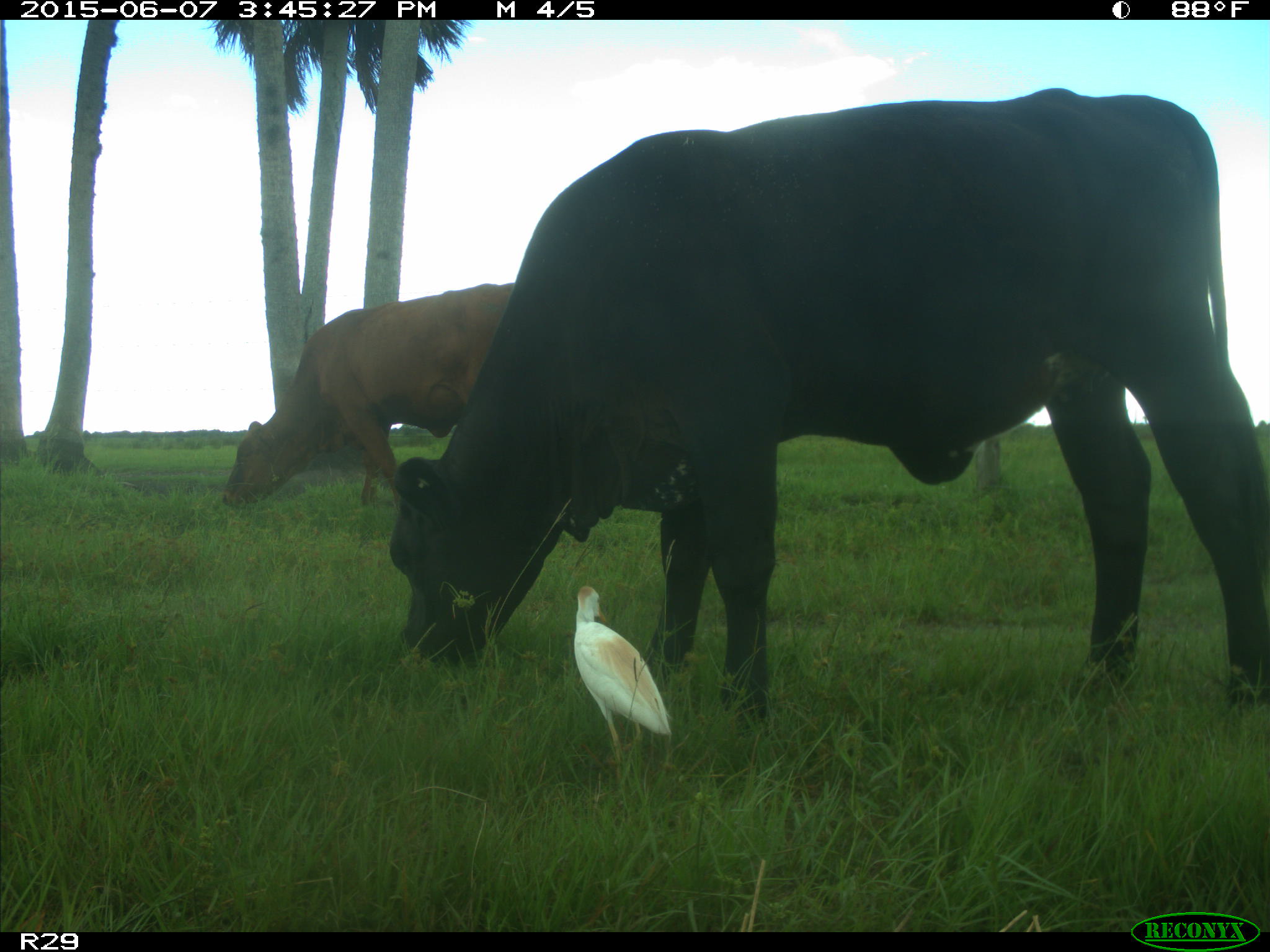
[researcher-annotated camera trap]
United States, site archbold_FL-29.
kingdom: Animalia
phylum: Chordata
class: Mammalia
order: Artiodactyla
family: Bovidae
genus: Bos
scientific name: Bos taurus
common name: domestic cow